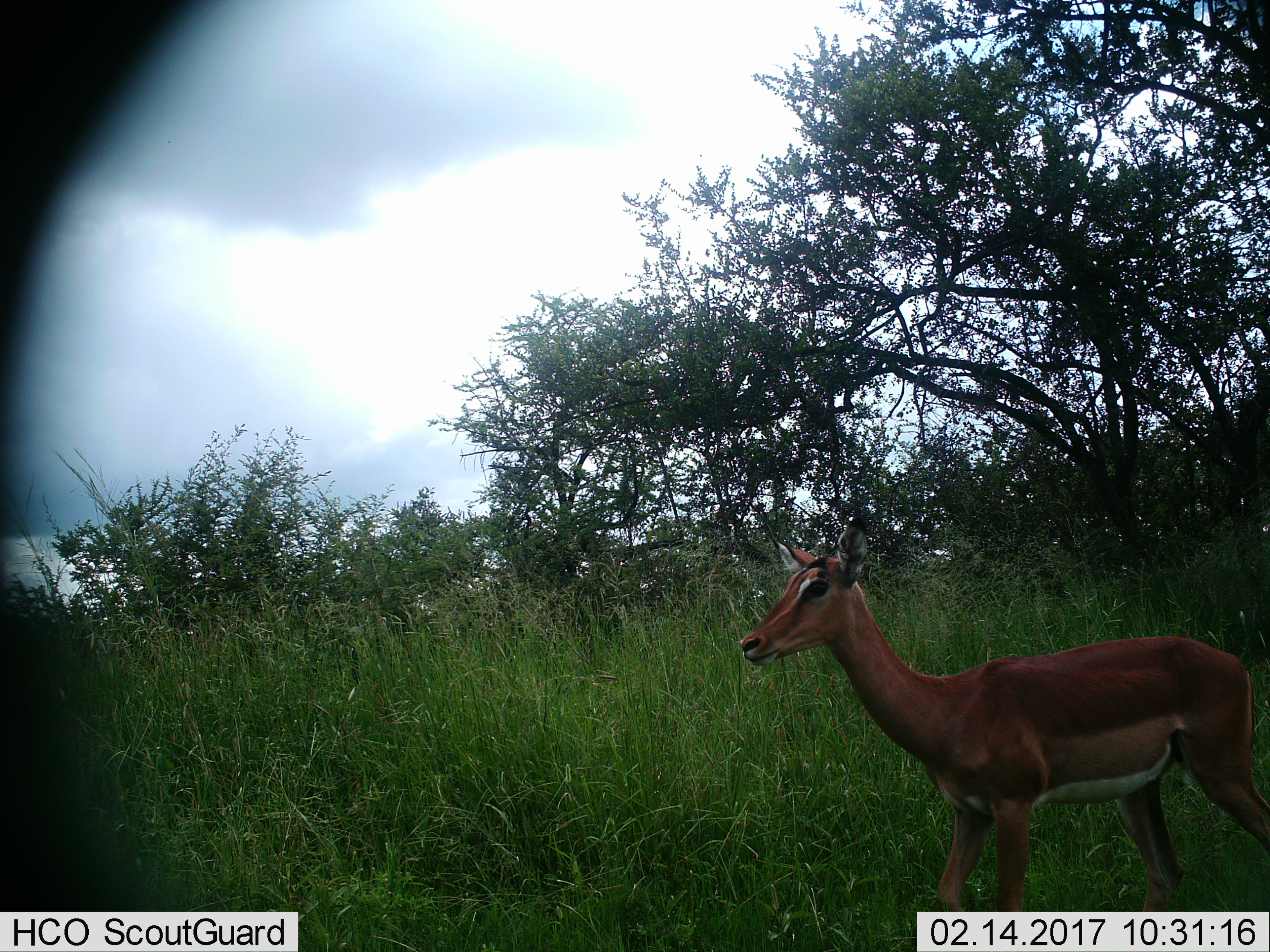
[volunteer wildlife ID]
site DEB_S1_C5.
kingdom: Animalia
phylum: Chordata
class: Mammalia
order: Artiodactyla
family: Bovidae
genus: Aepyceros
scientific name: Aepyceros melampus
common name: impala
Impala (Aepyceros melampus), count 1. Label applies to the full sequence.